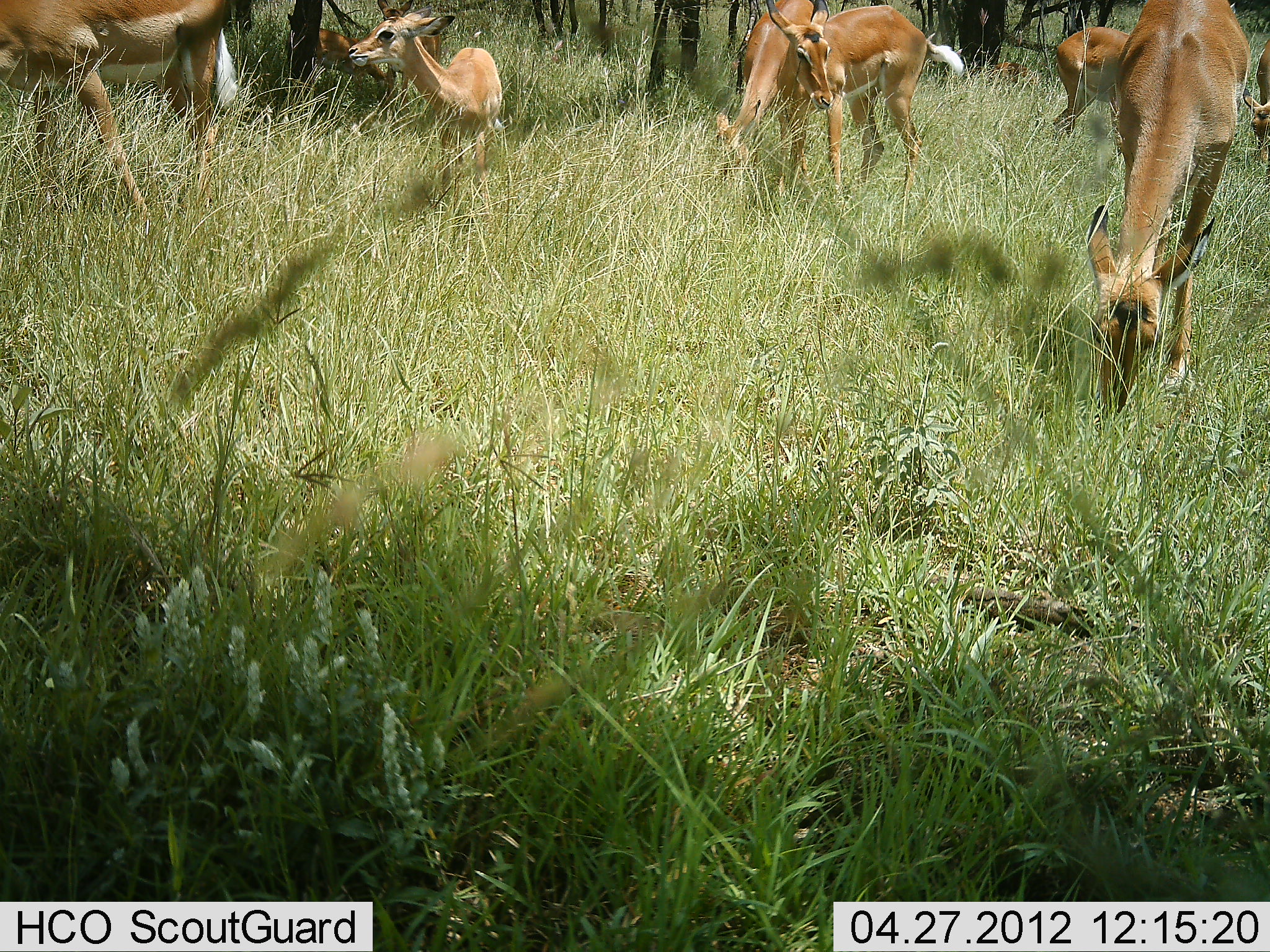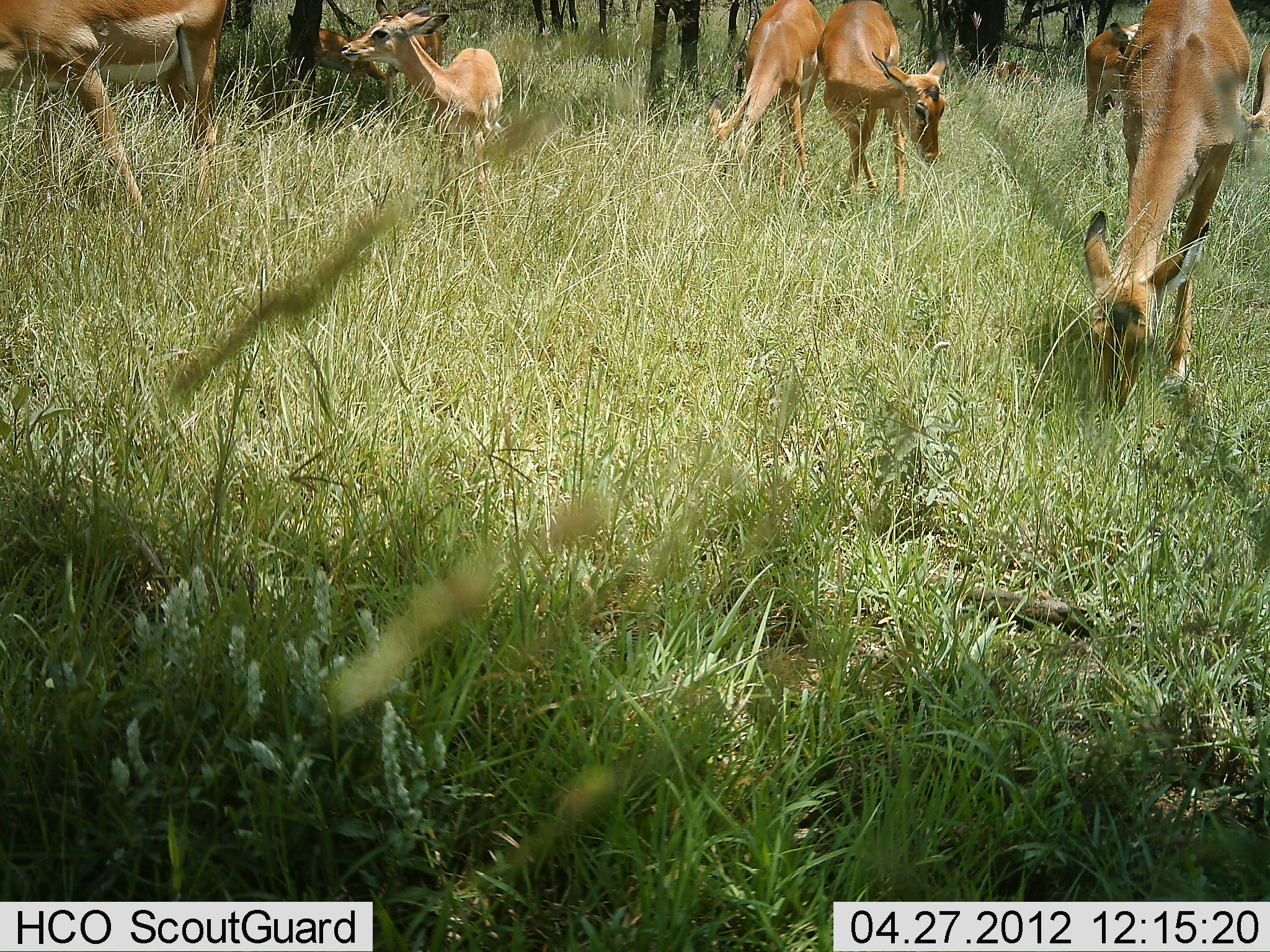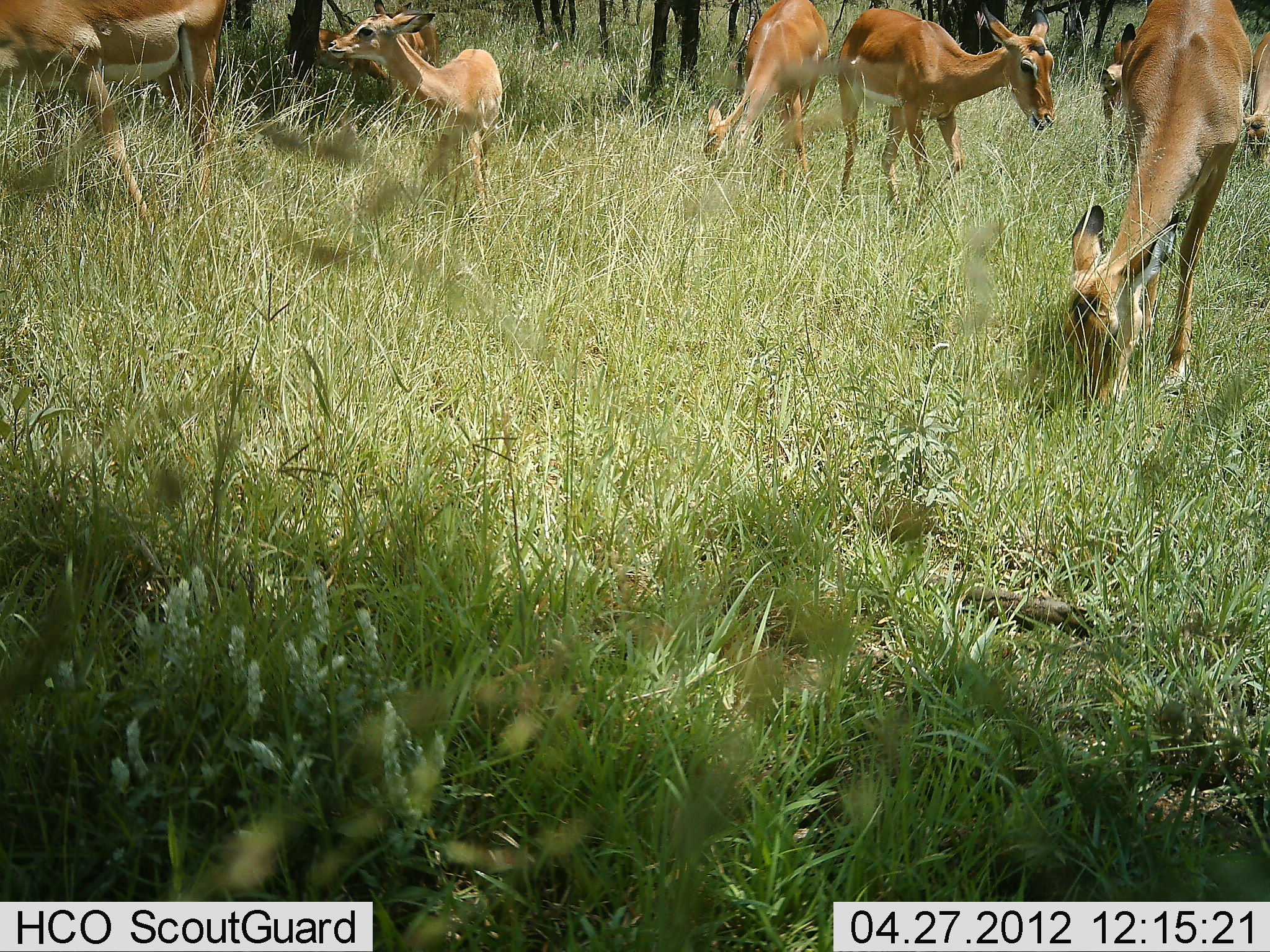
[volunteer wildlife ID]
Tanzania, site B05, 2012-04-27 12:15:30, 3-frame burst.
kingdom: Animalia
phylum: Chordata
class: Mammalia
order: Artiodactyla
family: Bovidae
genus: Aepyceros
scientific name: Aepyceros melampus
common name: impala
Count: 7.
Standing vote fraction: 31%.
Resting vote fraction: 15%.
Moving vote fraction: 23%.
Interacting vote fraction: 0%.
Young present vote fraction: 23%.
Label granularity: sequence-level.